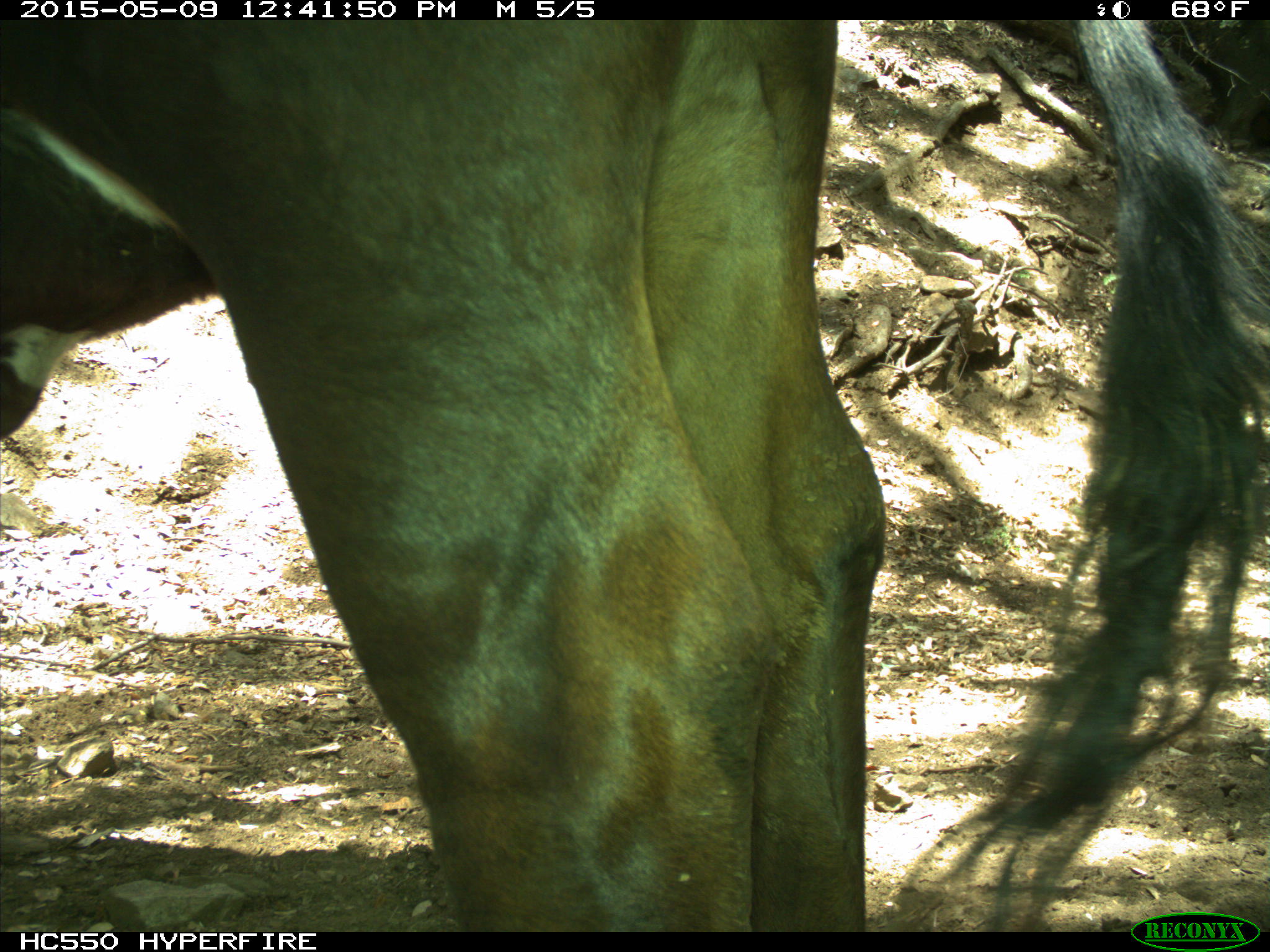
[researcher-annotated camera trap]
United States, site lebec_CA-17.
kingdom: Animalia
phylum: Chordata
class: Mammalia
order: Artiodactyla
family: Bovidae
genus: Bos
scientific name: Bos taurus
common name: domestic cow